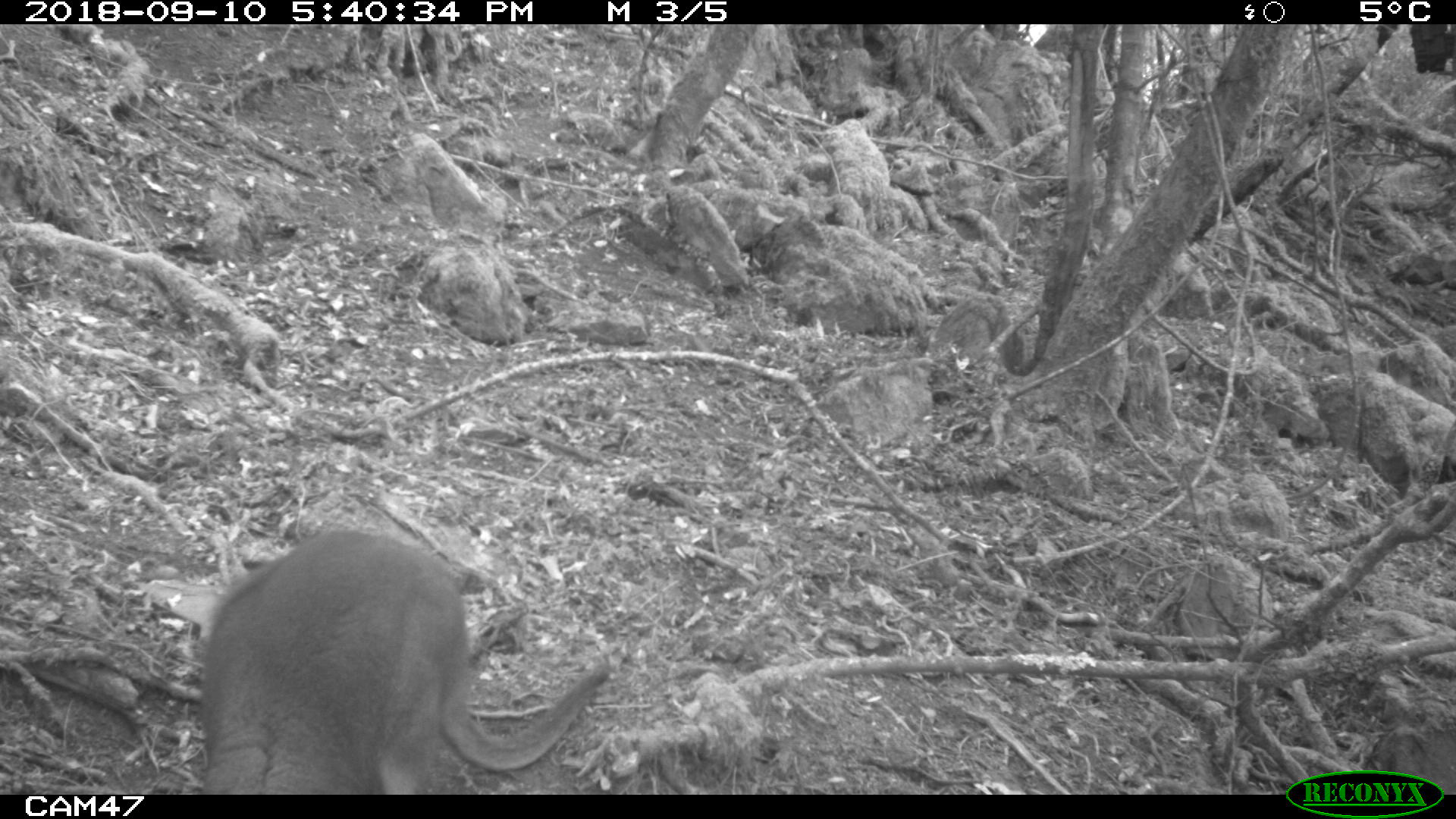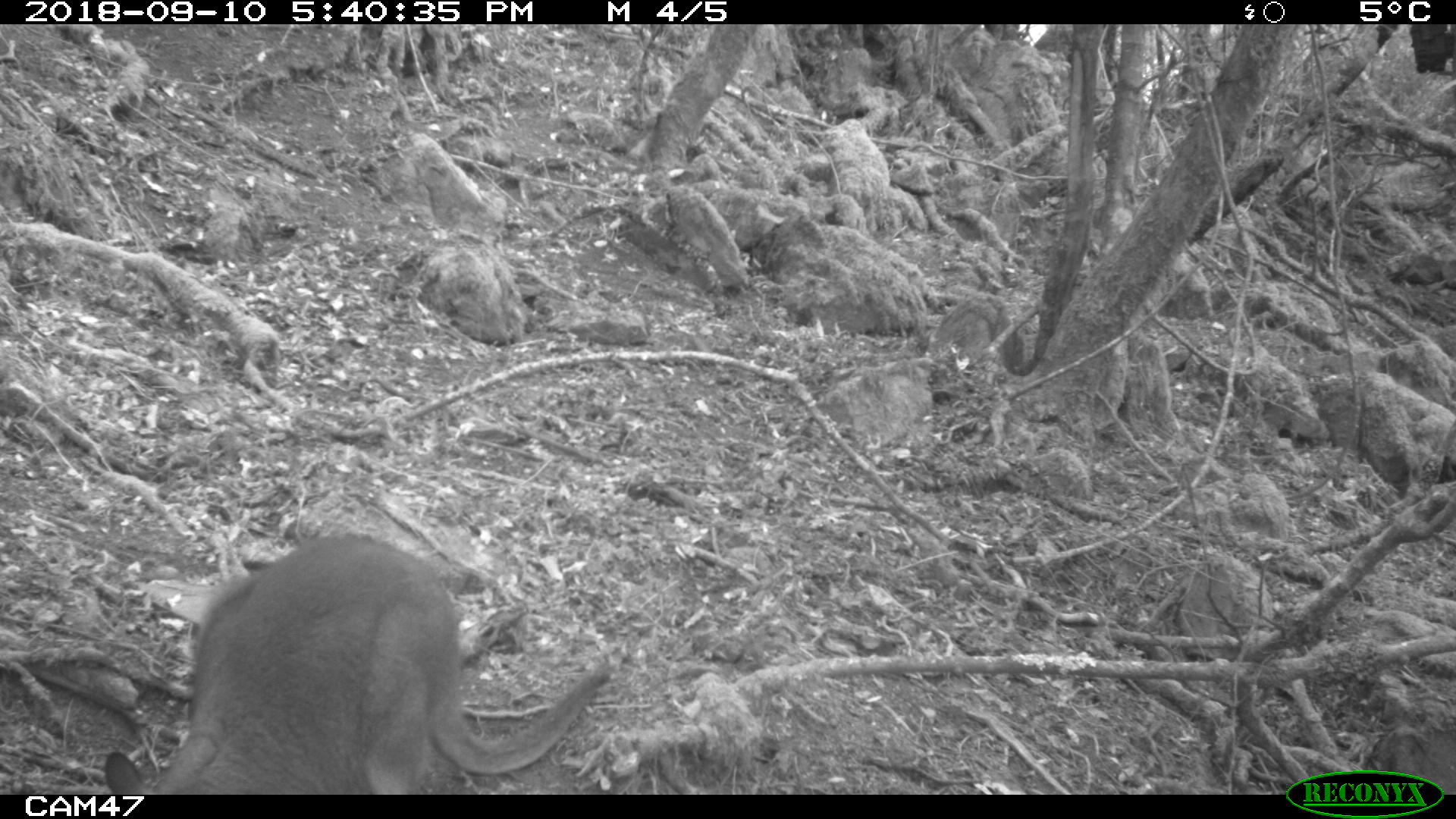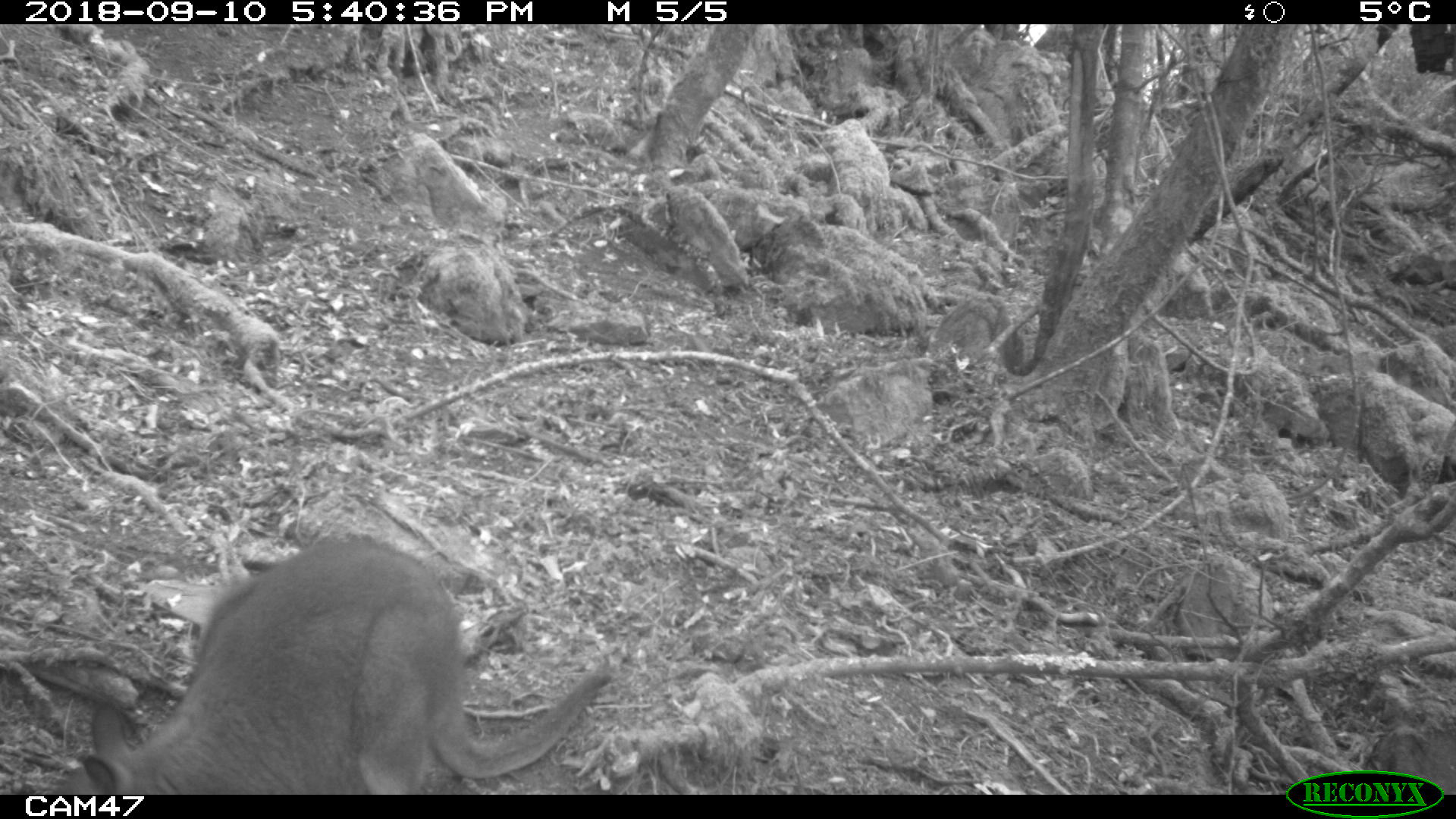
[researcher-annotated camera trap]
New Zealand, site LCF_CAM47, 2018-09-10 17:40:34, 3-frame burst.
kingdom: Animalia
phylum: Chordata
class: Mammalia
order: Diprotodontia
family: Macropodidae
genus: Notamacropus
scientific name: Notamacropus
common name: wallaby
Wallaby (Notamacropus).